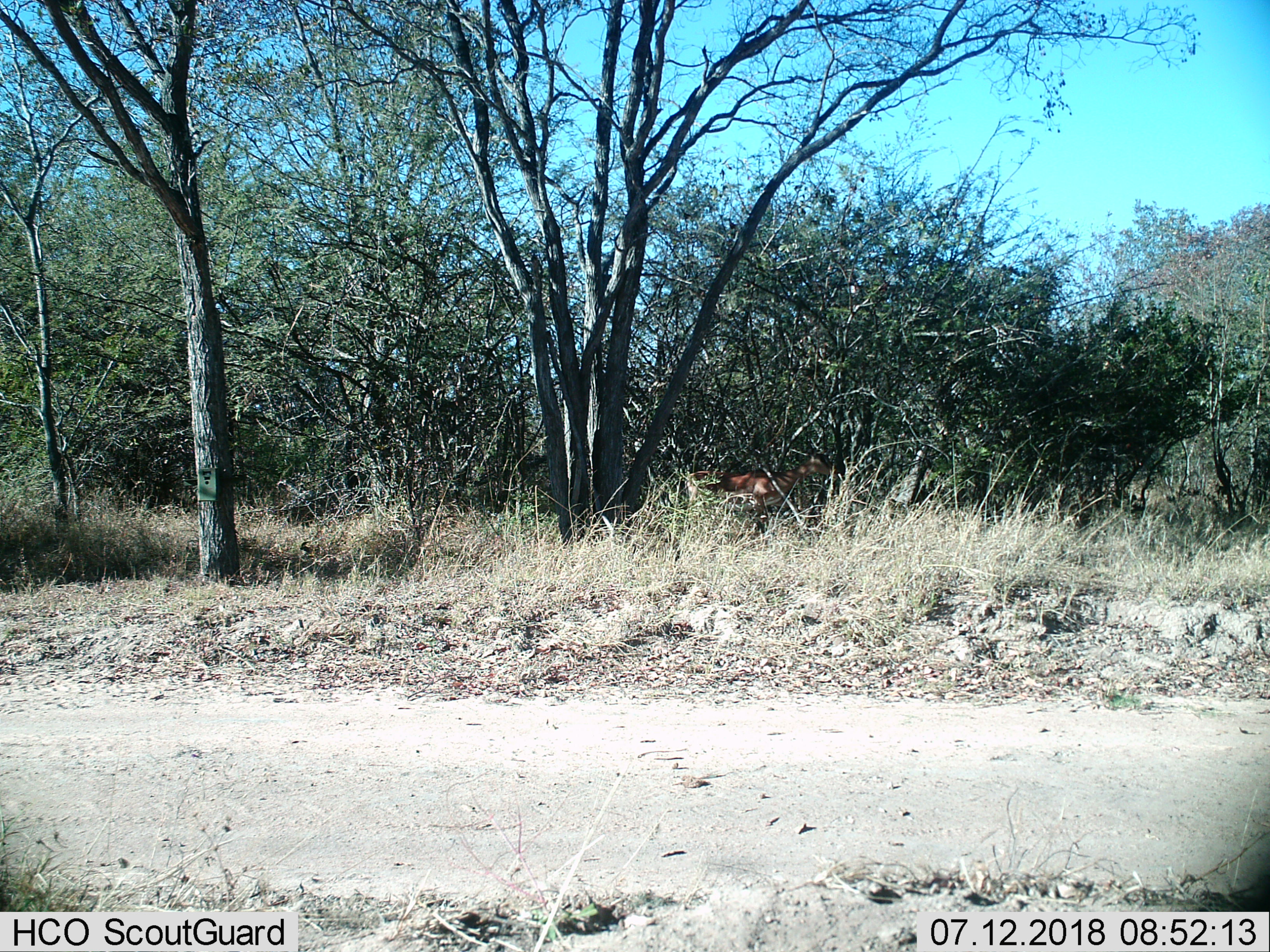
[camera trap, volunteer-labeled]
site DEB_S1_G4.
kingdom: Animalia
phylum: Chordata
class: Mammalia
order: Artiodactyla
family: Bovidae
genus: Aepyceros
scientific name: Aepyceros melampus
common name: impala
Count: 1.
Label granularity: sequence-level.